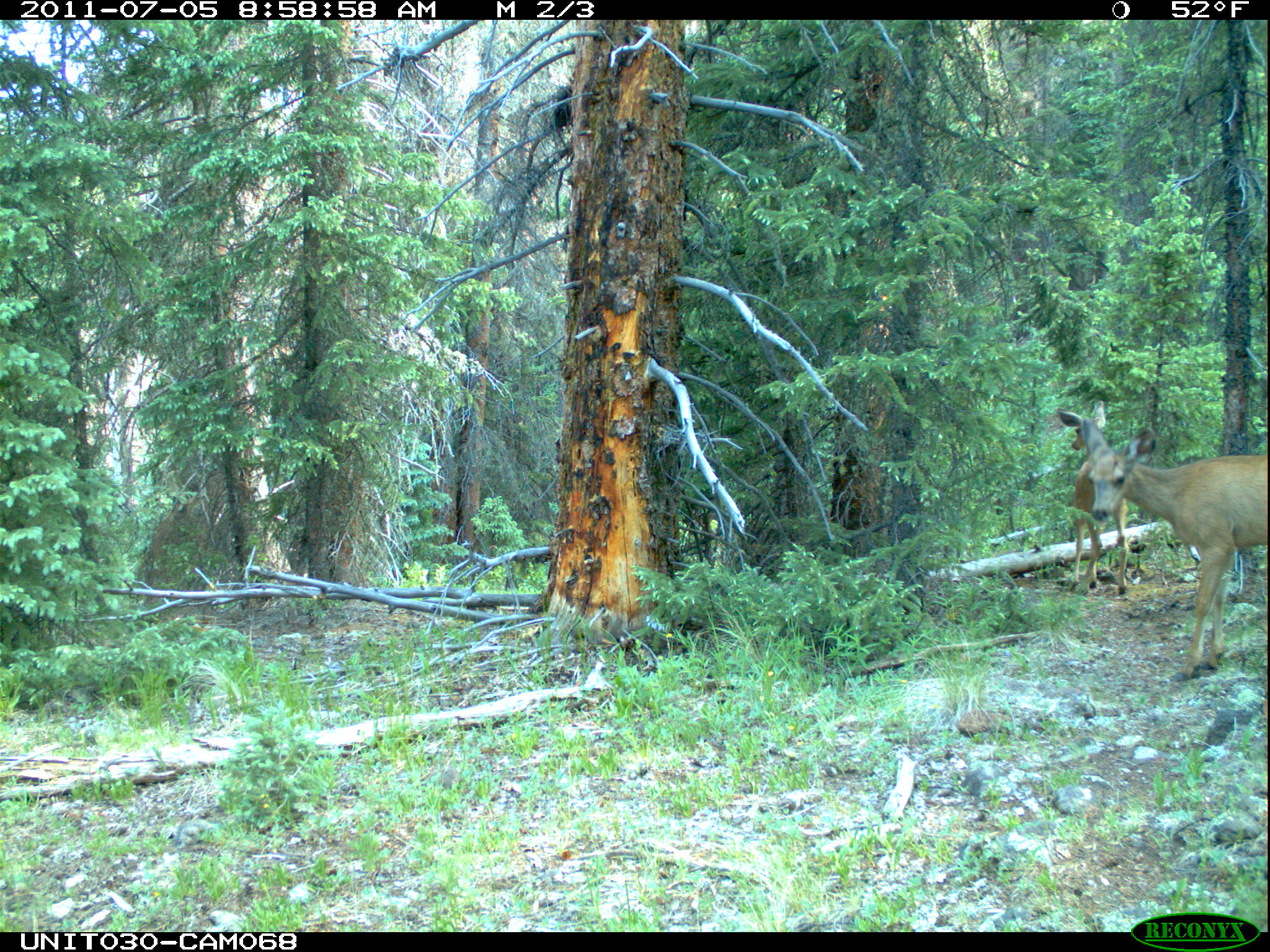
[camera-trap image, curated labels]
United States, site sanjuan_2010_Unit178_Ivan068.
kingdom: Animalia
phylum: Chordata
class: Mammalia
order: Artiodactyla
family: Cervidae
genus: Odocoileus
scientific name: Odocoileus hemionus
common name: mule deer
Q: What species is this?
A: Odocoileus hemionus (mule deer).